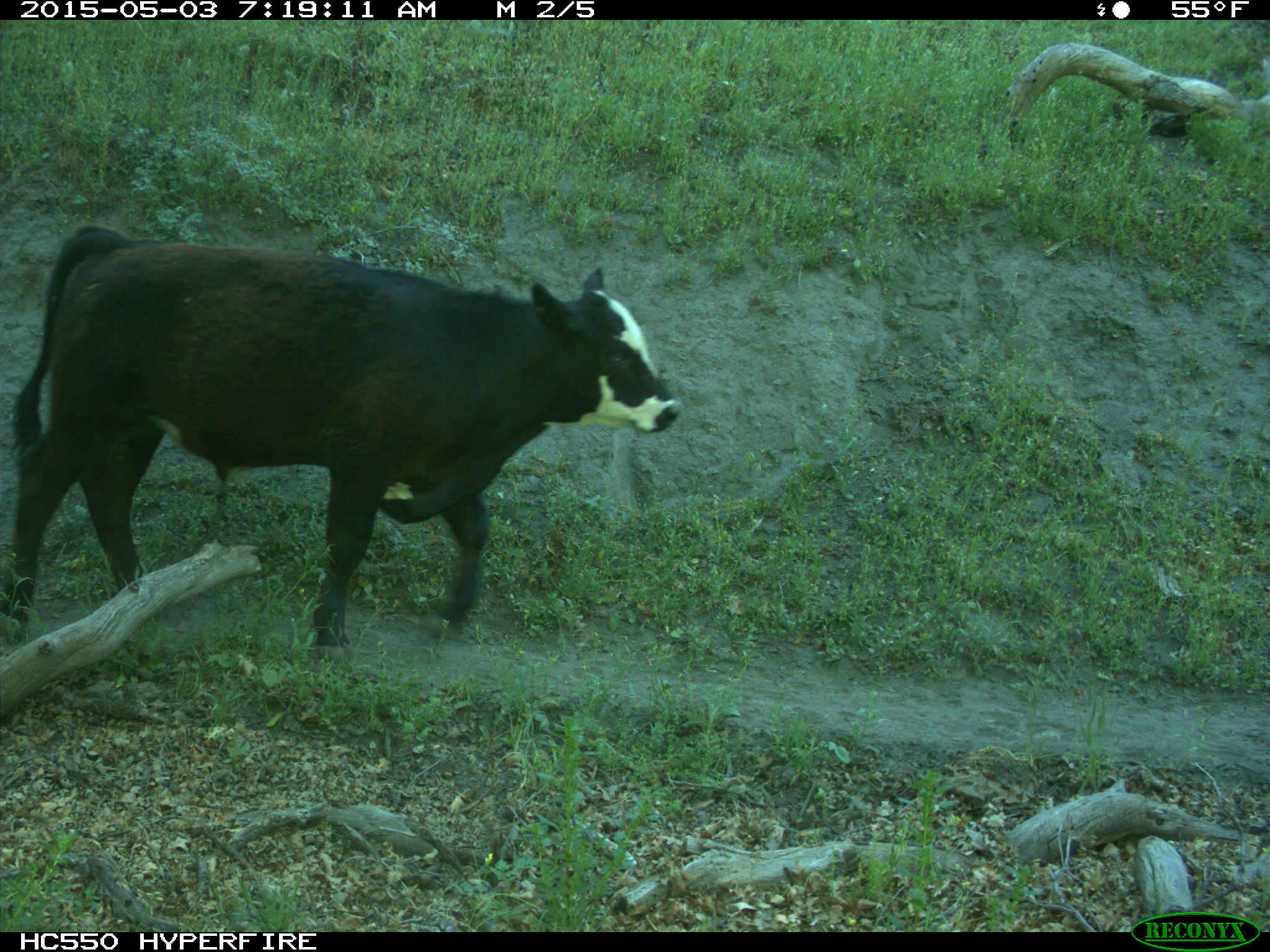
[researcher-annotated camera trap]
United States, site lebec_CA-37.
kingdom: Animalia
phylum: Chordata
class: Mammalia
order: Artiodactyla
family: Bovidae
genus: Bos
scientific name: Bos taurus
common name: domestic cow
Bos taurus (domestic cow).